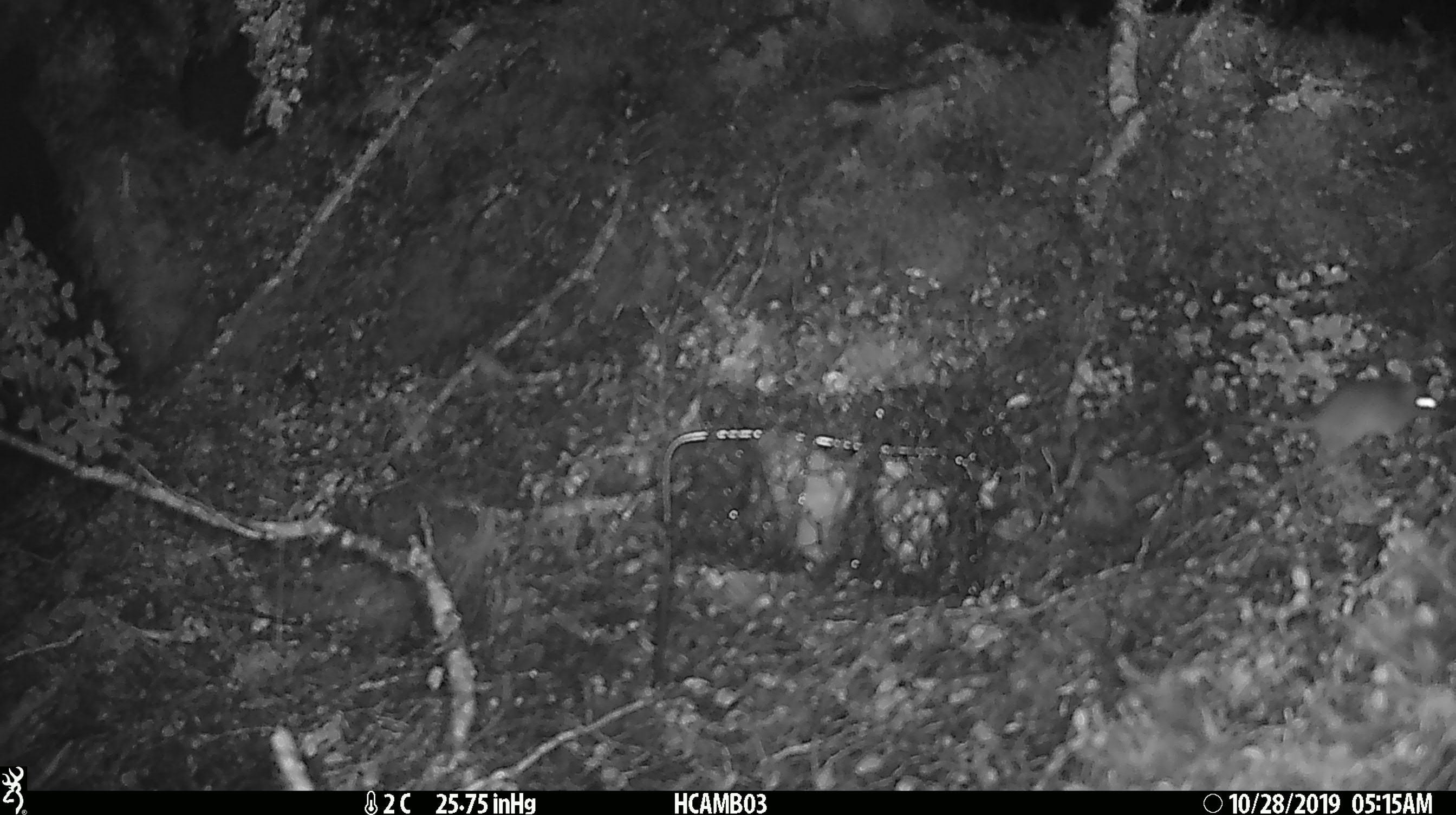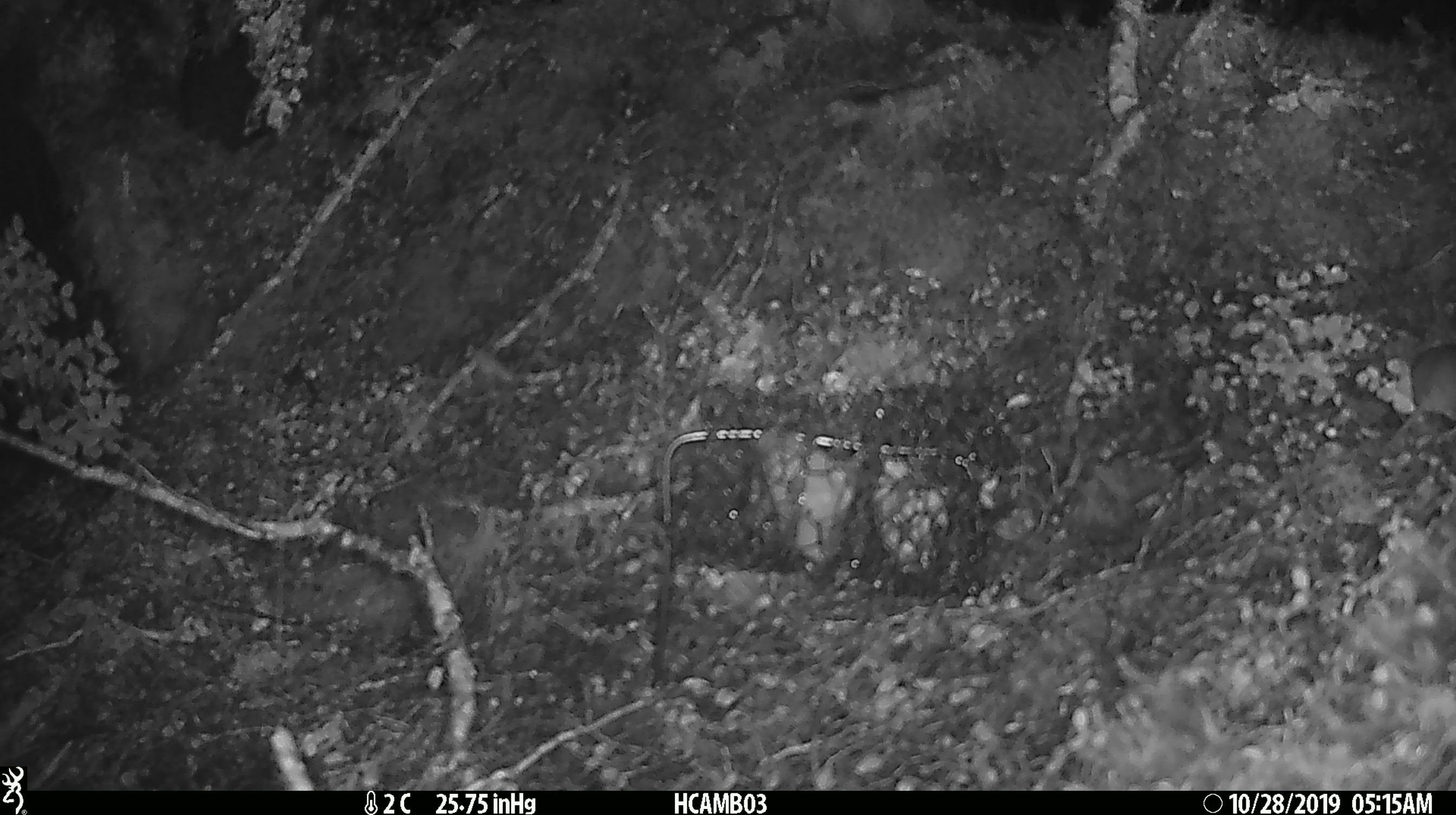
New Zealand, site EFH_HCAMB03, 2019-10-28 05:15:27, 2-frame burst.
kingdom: Animalia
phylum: Chordata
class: Mammalia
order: Rodentia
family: Muridae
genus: Mus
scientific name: Mus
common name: mouse